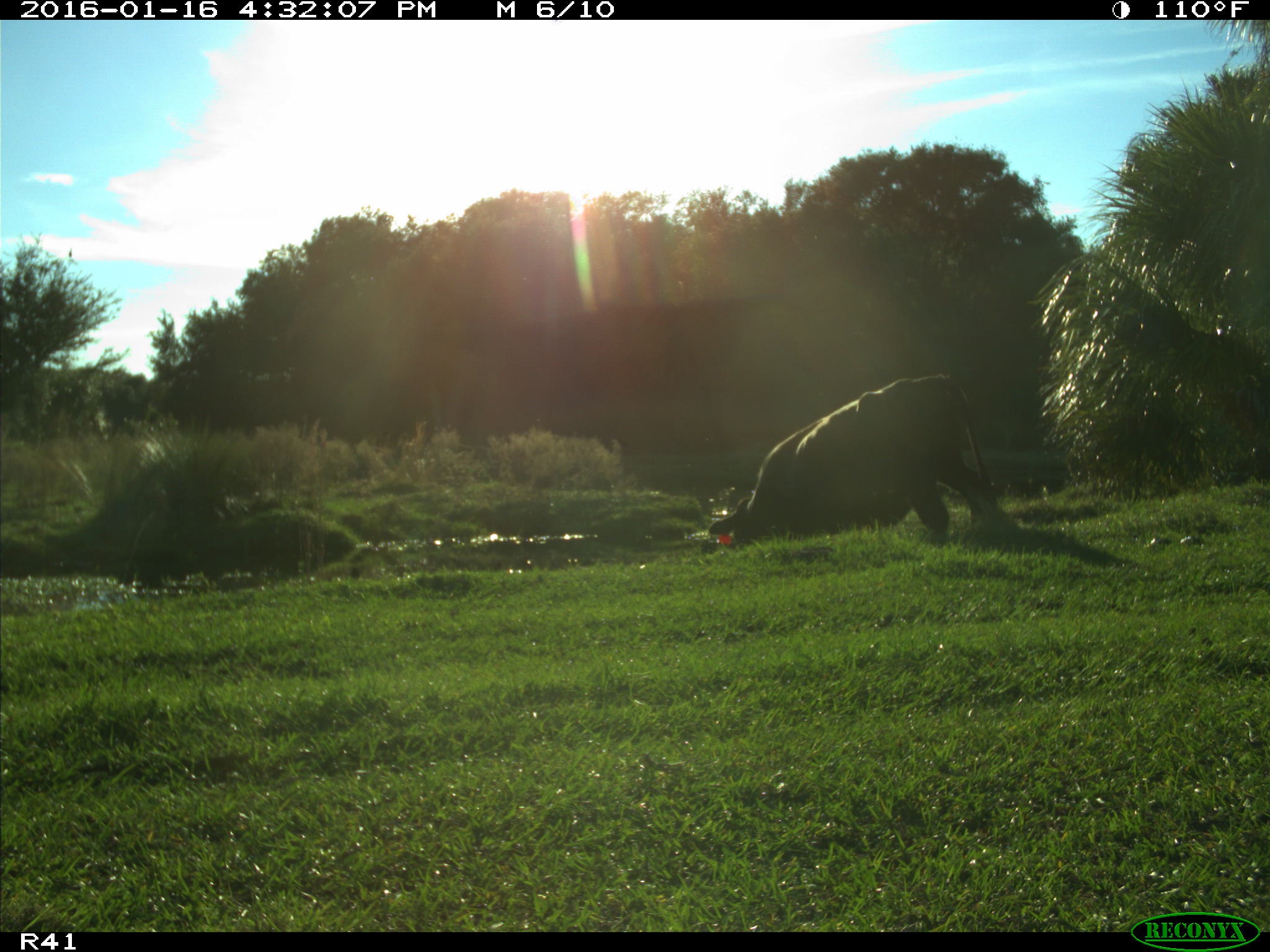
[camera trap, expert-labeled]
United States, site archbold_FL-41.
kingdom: Animalia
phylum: Chordata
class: Mammalia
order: Artiodactyla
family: Bovidae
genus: Bos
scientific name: Bos taurus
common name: domestic cow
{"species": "Bos taurus (domestic cow)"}